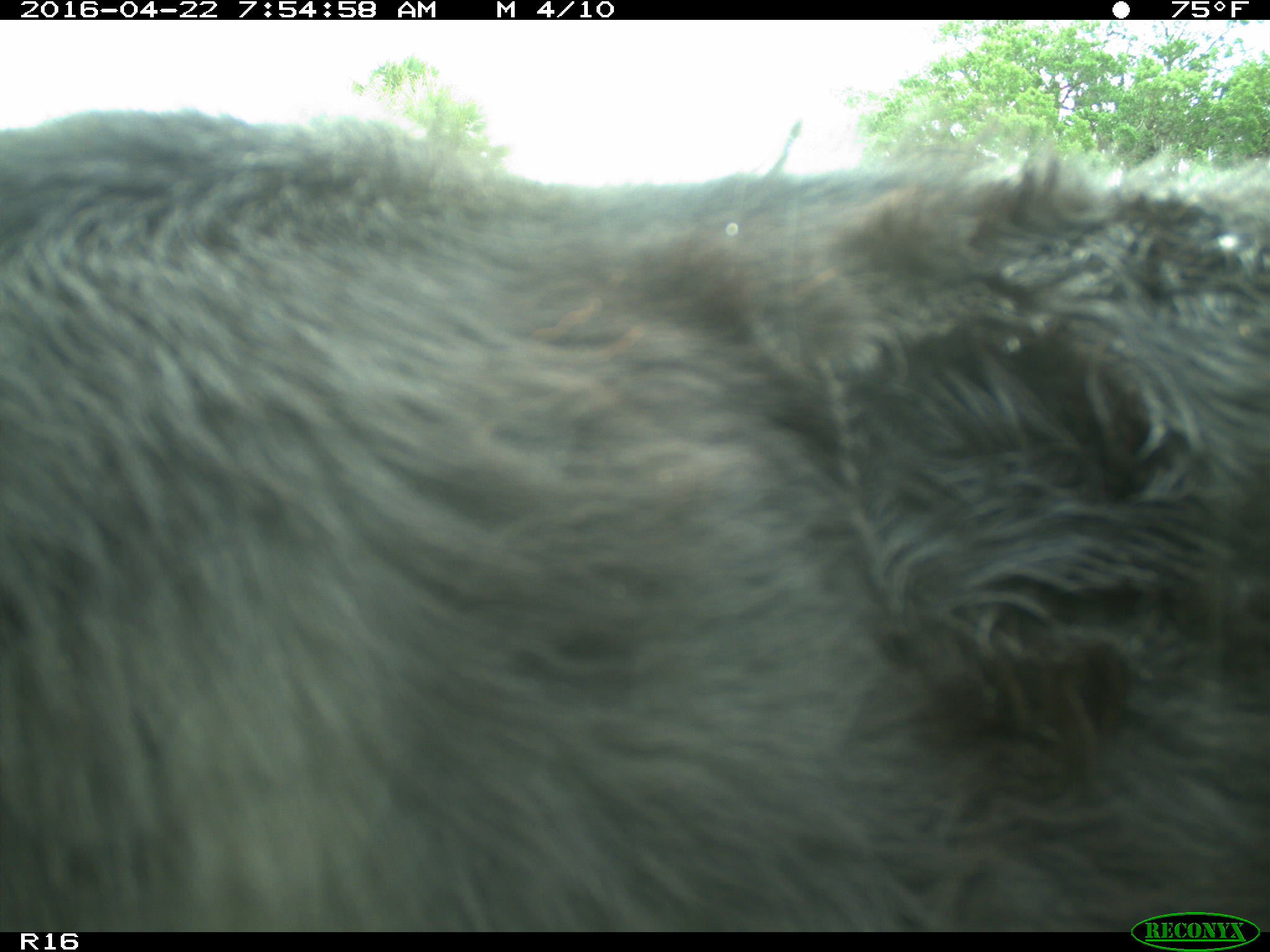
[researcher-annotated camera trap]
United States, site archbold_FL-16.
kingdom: Animalia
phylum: Chordata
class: Mammalia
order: Artiodactyla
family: Bovidae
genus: Bos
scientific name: Bos taurus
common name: domestic cow